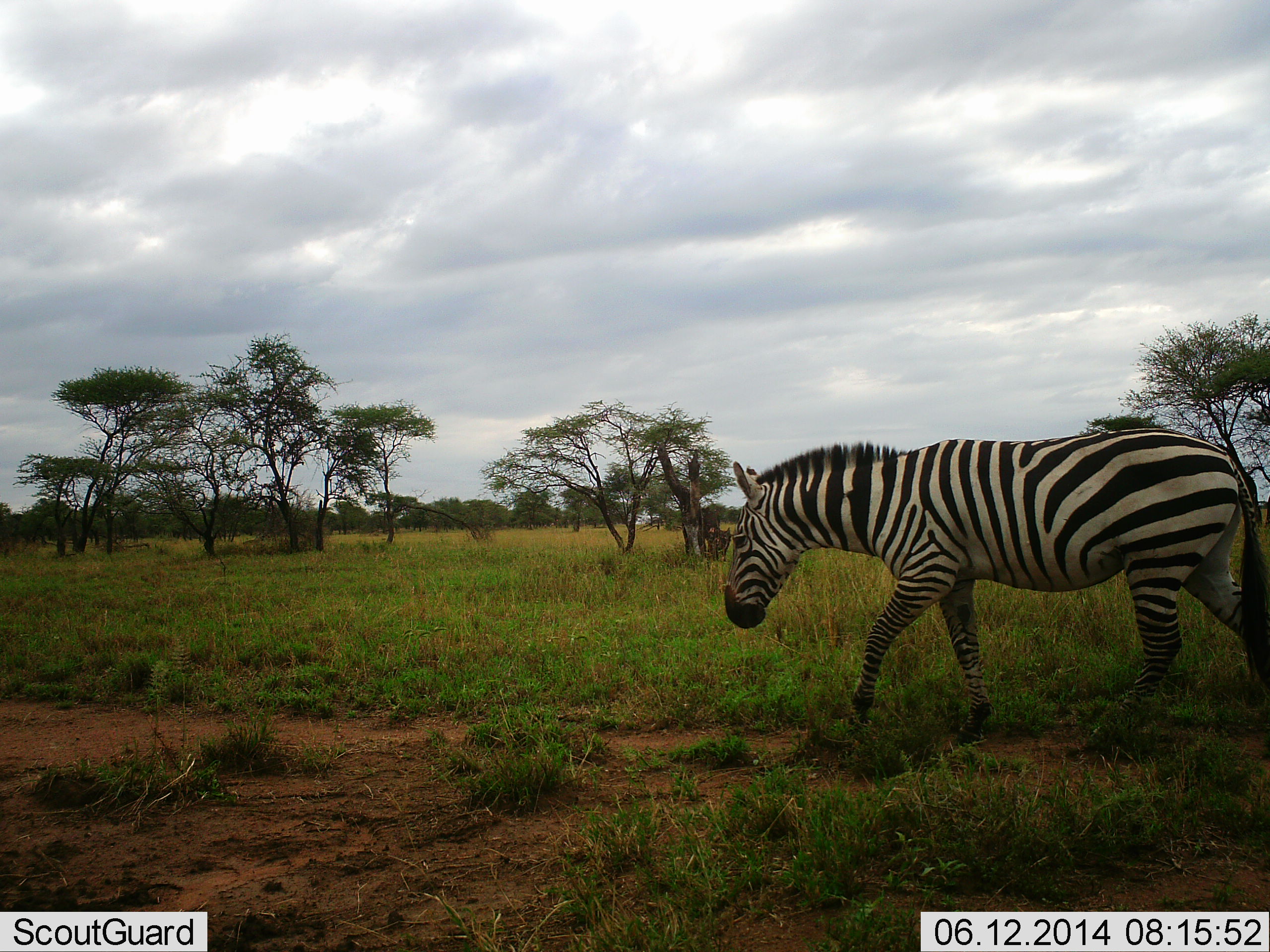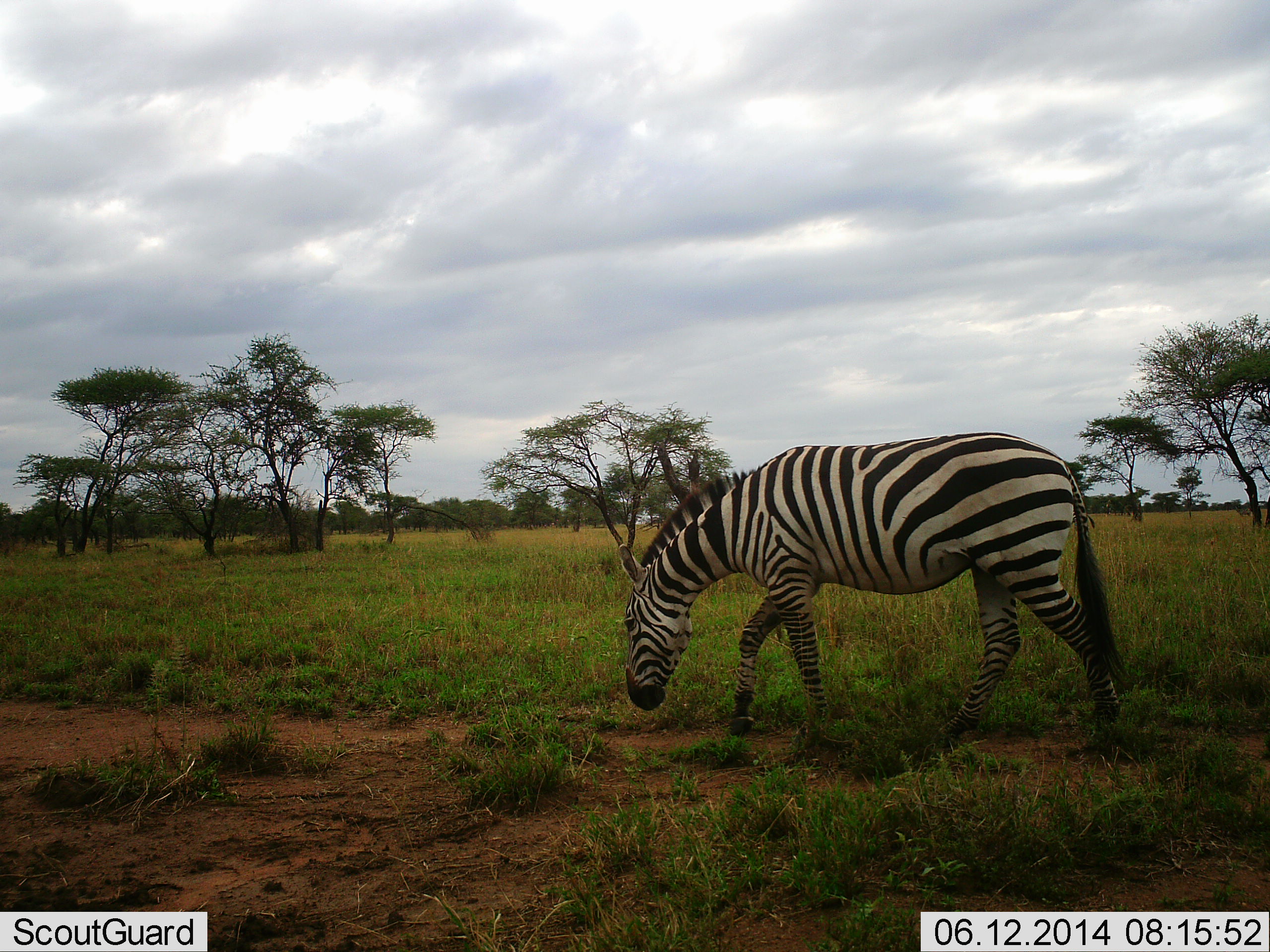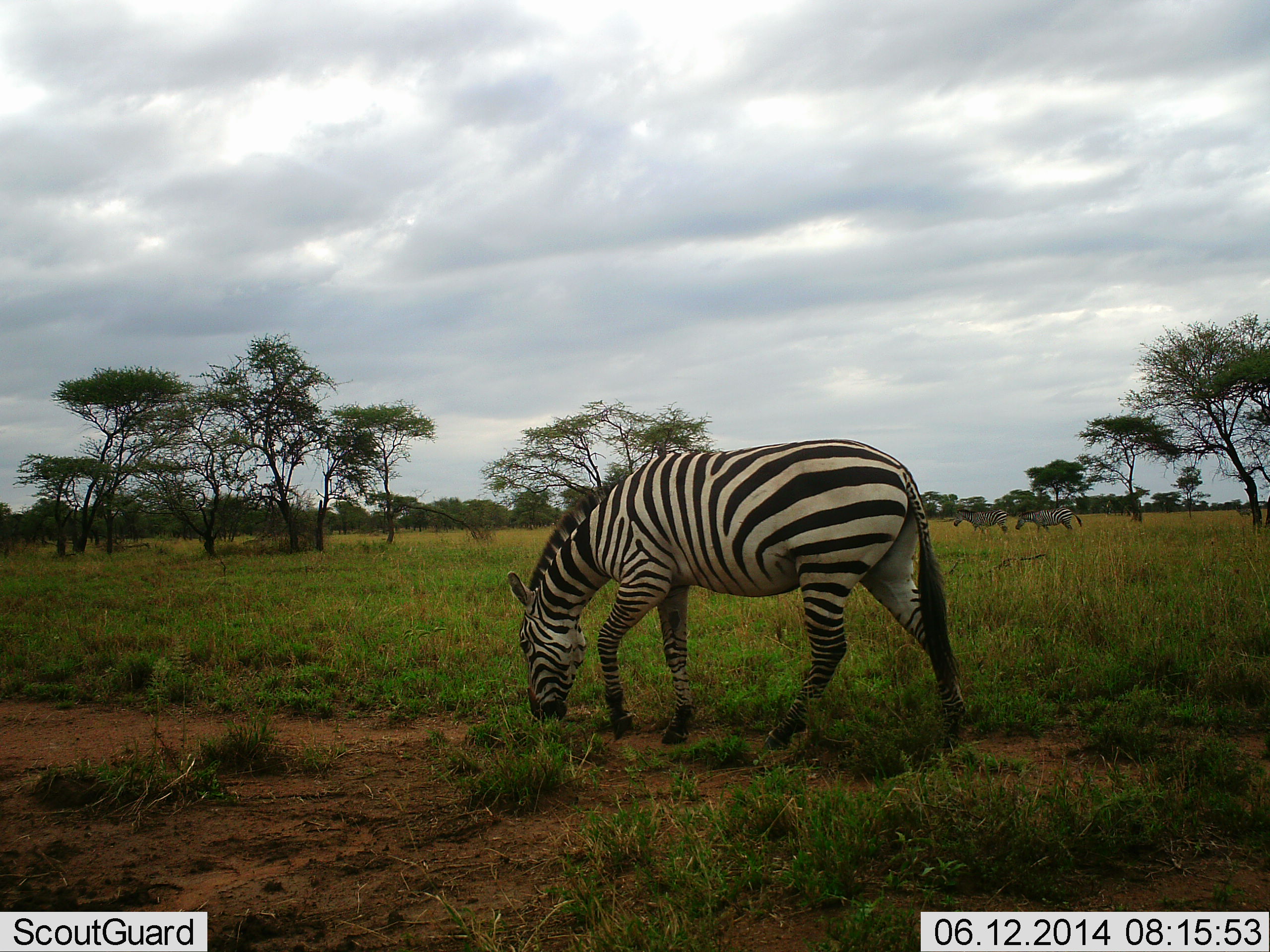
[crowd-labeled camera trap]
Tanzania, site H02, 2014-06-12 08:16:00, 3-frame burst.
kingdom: Animalia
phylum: Chordata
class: Mammalia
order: Perissodactyla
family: Equidae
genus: Equus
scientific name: Equus quagga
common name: plains zebra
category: zebra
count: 1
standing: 10%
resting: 0%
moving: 90%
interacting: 0%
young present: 0%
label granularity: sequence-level